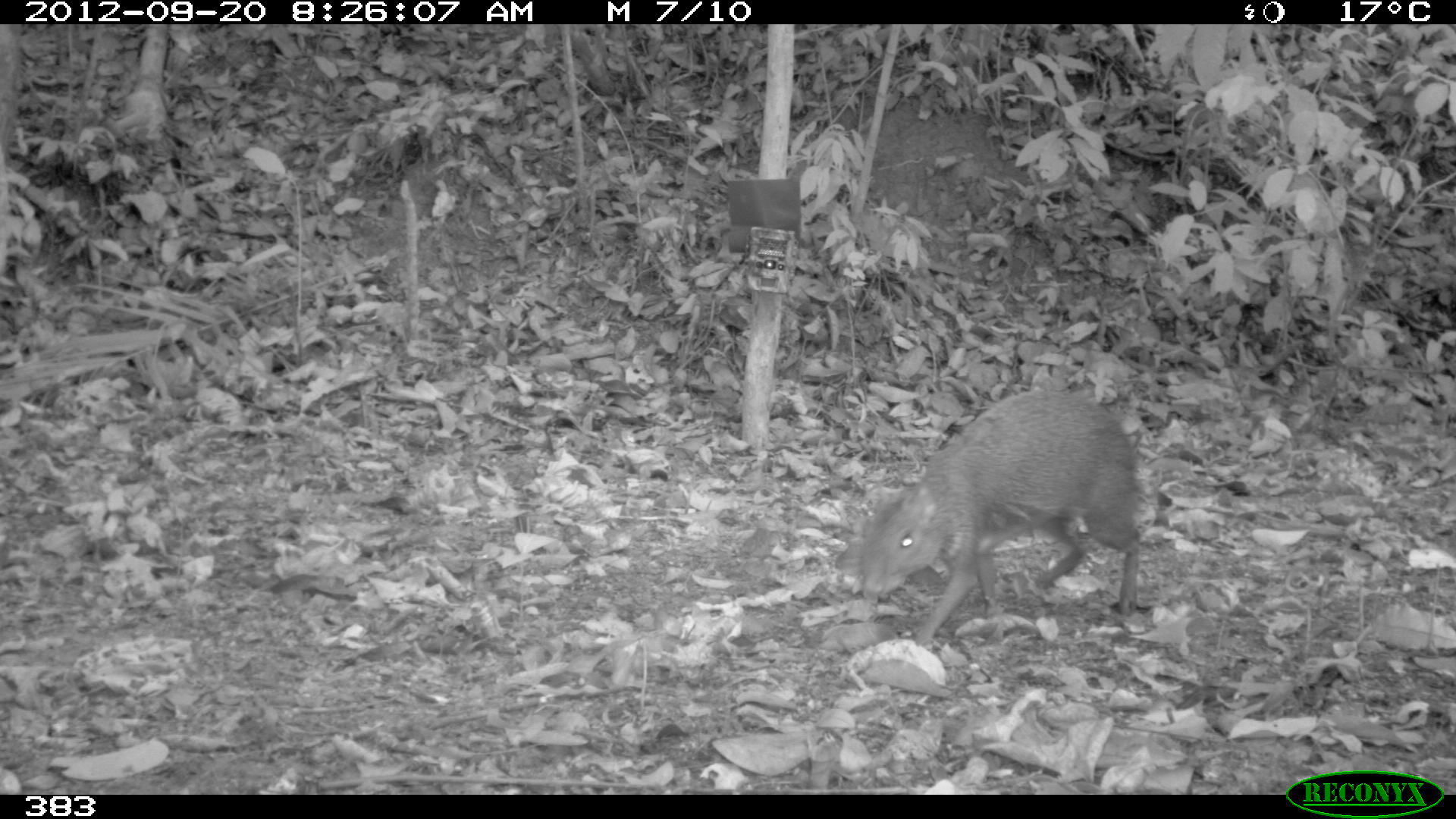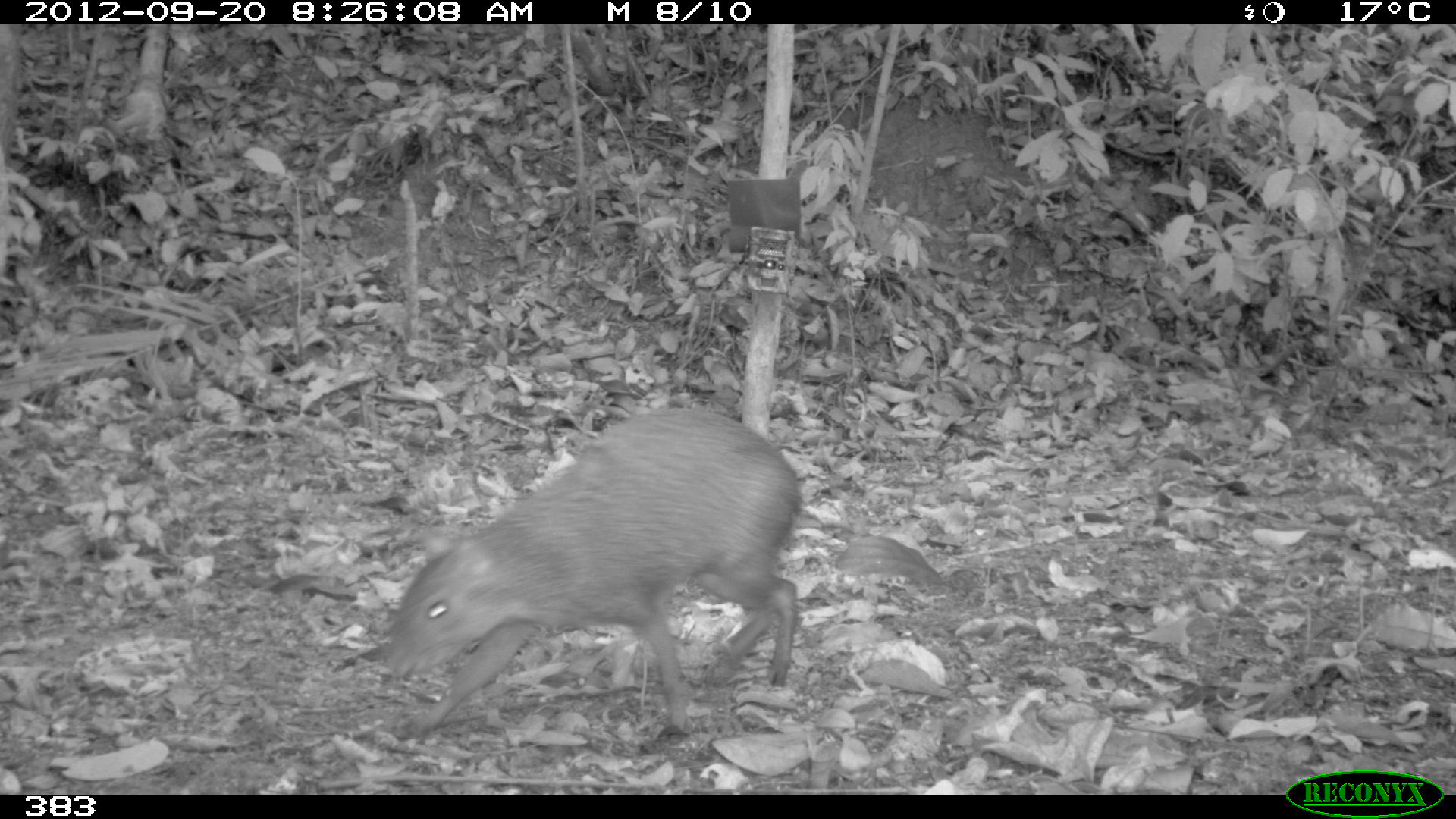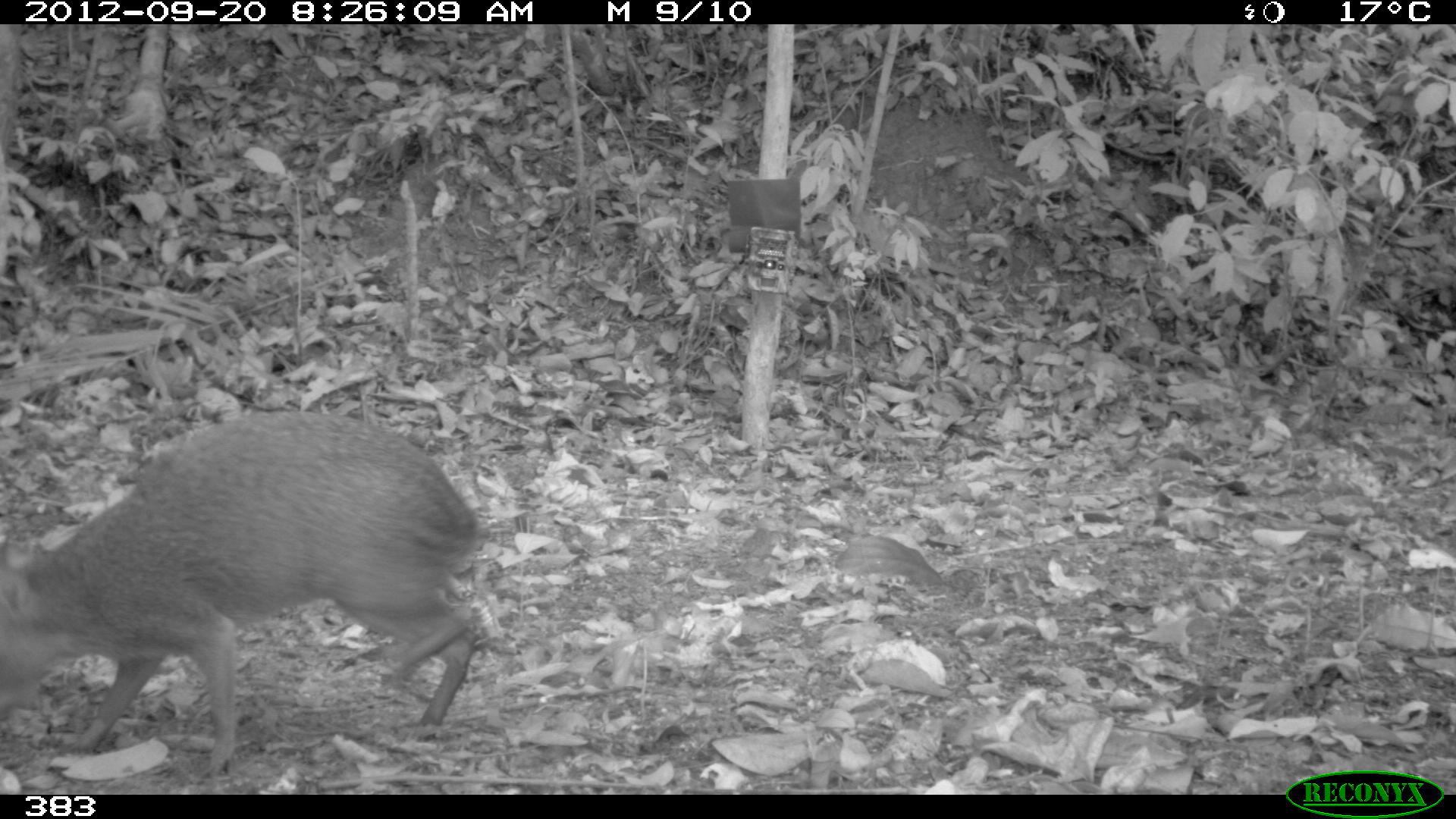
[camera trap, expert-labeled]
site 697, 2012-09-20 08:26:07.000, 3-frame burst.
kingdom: Animalia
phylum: Chordata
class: Mammalia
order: Rodentia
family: Dasyproctidae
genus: Dasyprocta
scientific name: Dasyprocta punctata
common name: central american agouti